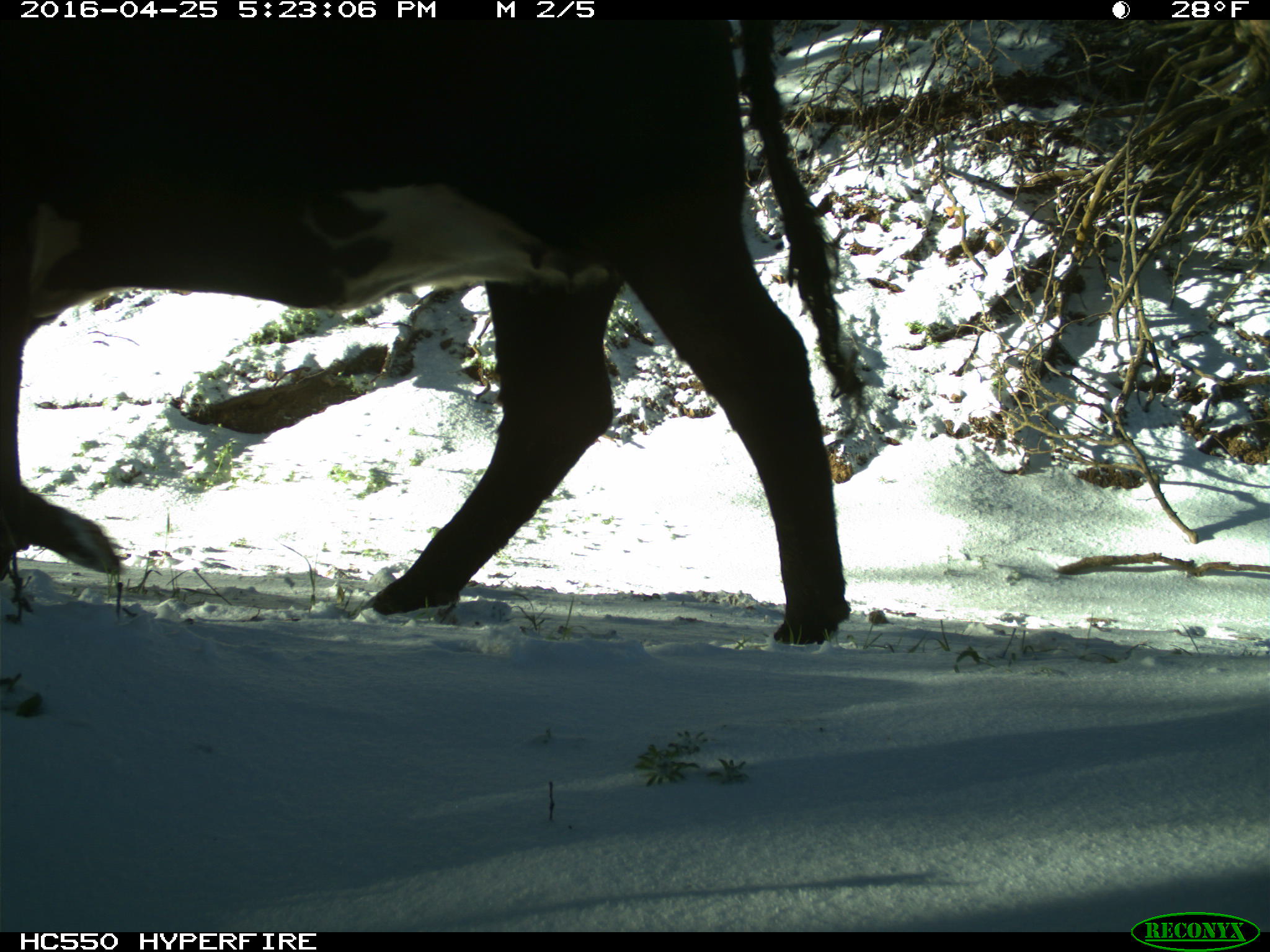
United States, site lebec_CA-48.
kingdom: Animalia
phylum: Chordata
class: Mammalia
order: Artiodactyla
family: Bovidae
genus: Bos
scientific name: Bos taurus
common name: domestic cow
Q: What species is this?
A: Bos taurus (domestic cow).